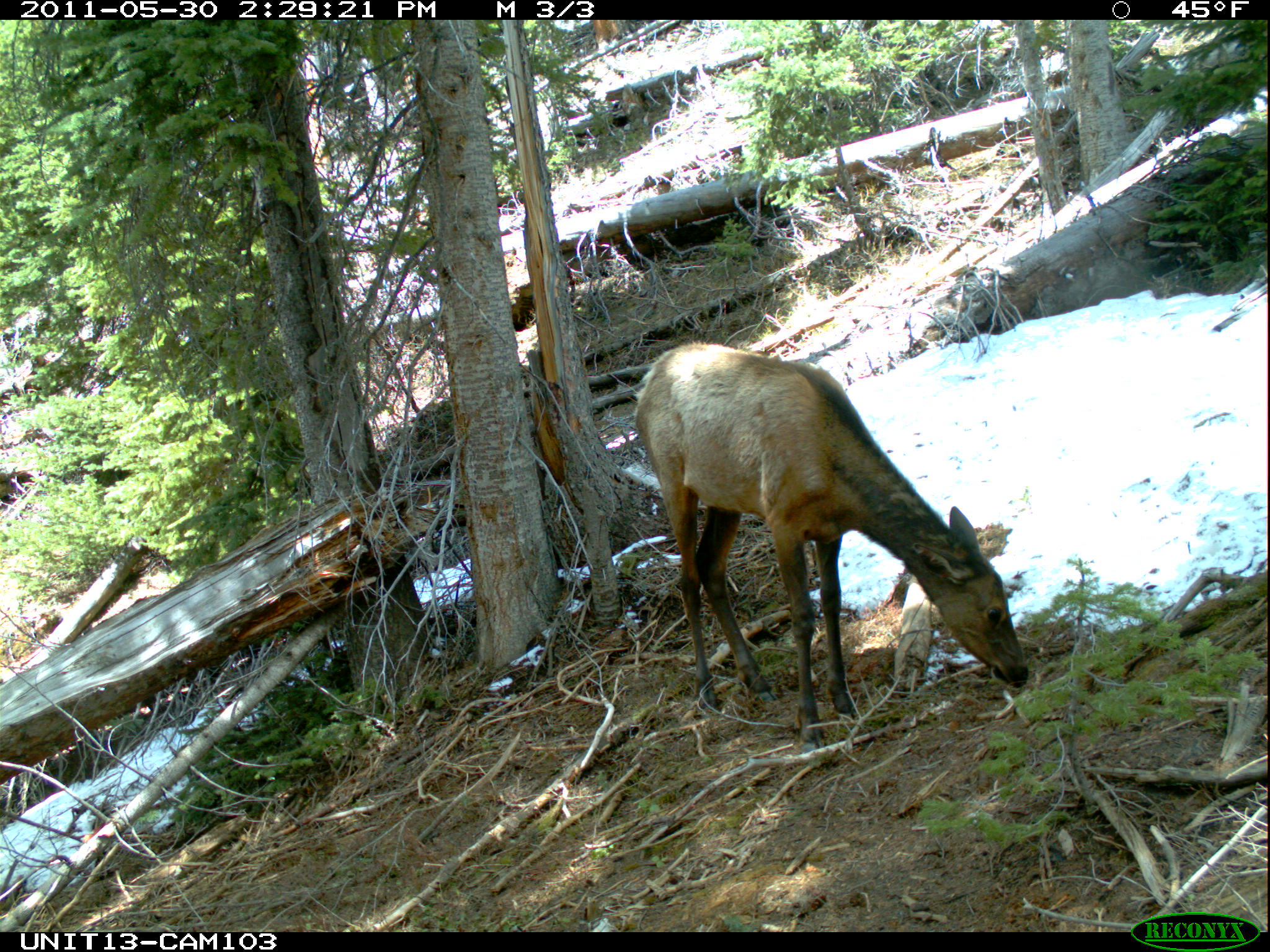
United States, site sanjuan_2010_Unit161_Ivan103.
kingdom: Animalia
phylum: Chordata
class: Mammalia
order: Artiodactyla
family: Cervidae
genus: Cervus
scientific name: Cervus elaphus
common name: red deer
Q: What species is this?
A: Cervus elaphus (red deer).